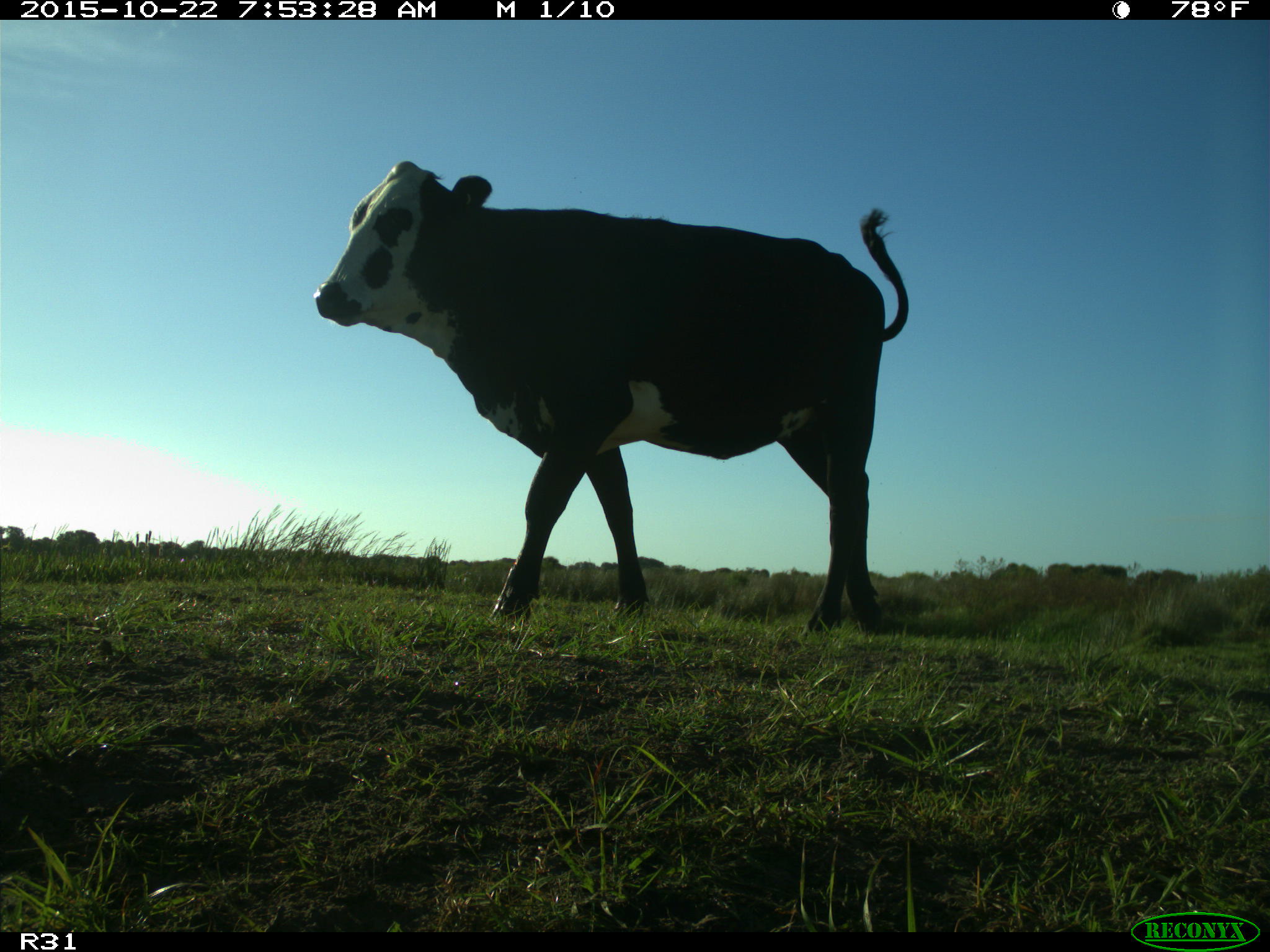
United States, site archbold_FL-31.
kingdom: Animalia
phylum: Chordata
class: Mammalia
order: Artiodactyla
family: Bovidae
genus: Bos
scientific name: Bos taurus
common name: domestic cow